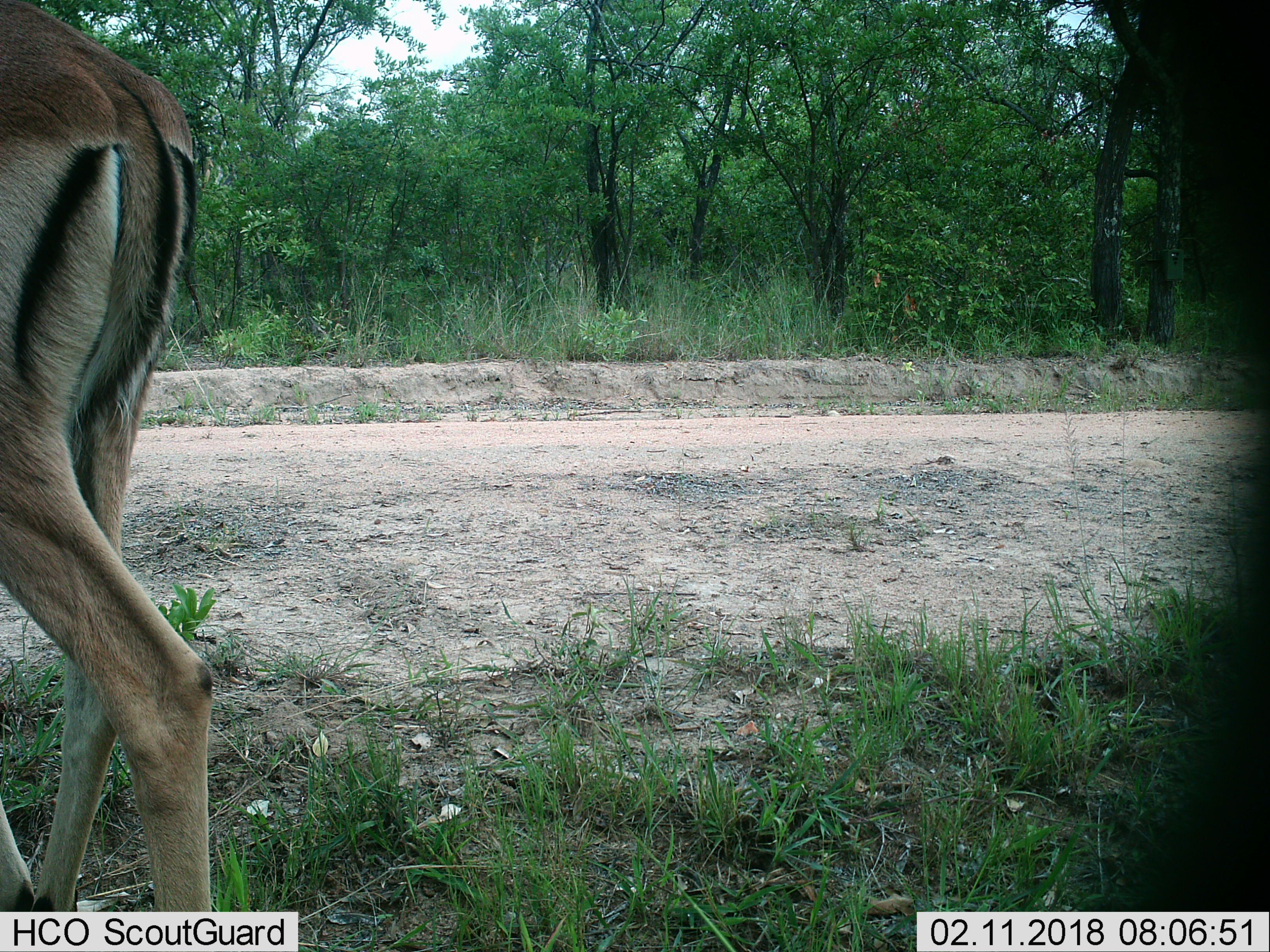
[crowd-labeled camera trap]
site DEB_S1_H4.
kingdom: Animalia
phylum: Chordata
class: Mammalia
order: Artiodactyla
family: Bovidae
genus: Aepyceros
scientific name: Aepyceros melampus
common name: impala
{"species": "impala (Aepyceros melampus)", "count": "1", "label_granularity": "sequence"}